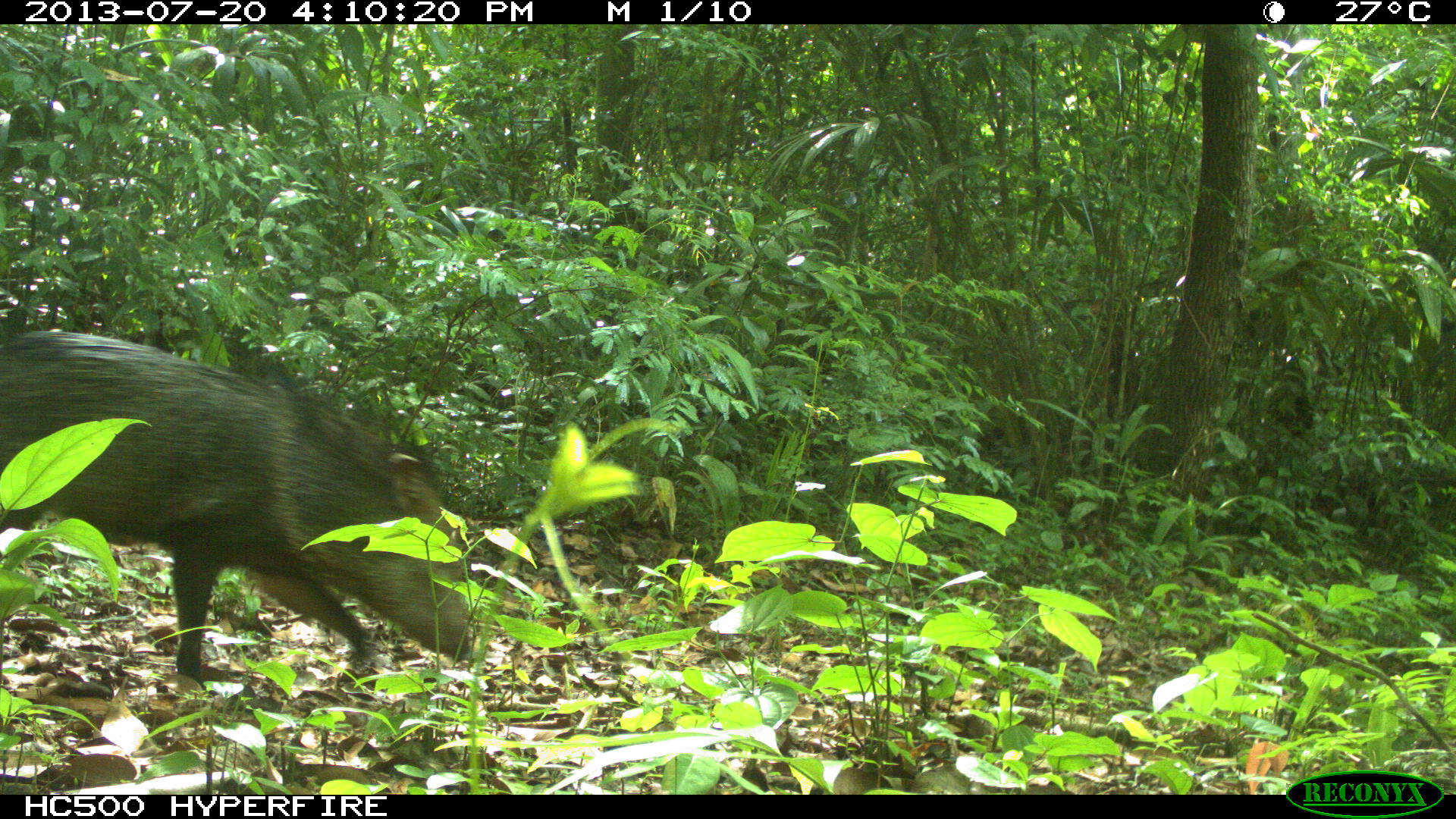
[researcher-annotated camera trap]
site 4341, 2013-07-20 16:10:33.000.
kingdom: Animalia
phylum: Chordata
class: Mammalia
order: Artiodactyla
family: Tayassuidae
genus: Pecari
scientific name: Pecari tajacu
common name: collared peccary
Pecari tajacu (collared peccary), count 1.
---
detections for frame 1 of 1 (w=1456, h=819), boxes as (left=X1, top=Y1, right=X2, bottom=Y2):
pecari tajacu: (left=0, top=324, right=473, bottom=688)